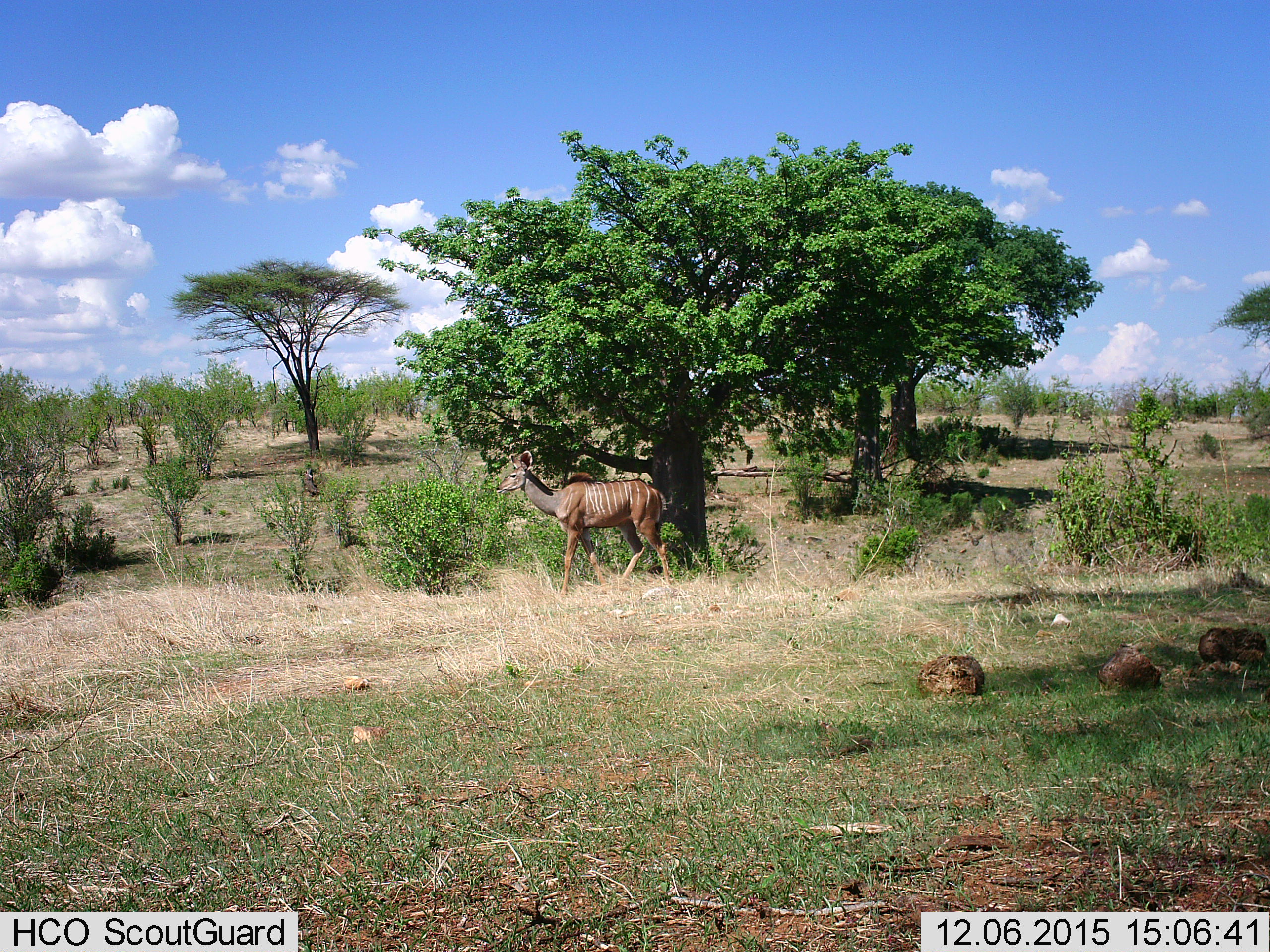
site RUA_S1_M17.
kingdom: Animalia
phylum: Chordata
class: Mammalia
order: Artiodactyla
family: Bovidae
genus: Tragelaphus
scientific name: Tragelaphus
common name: kudu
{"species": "kudu (Tragelaphus)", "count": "1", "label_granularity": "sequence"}